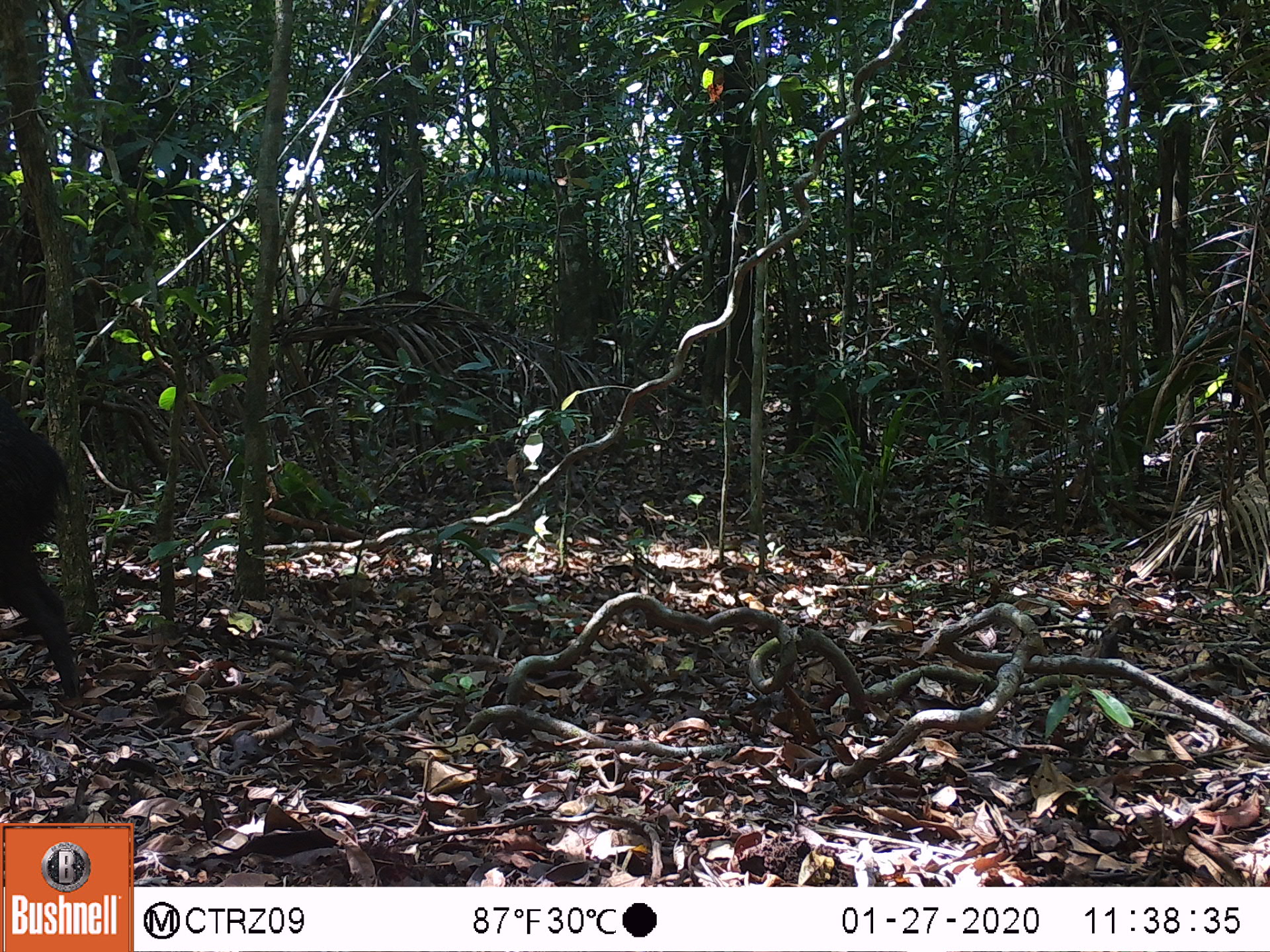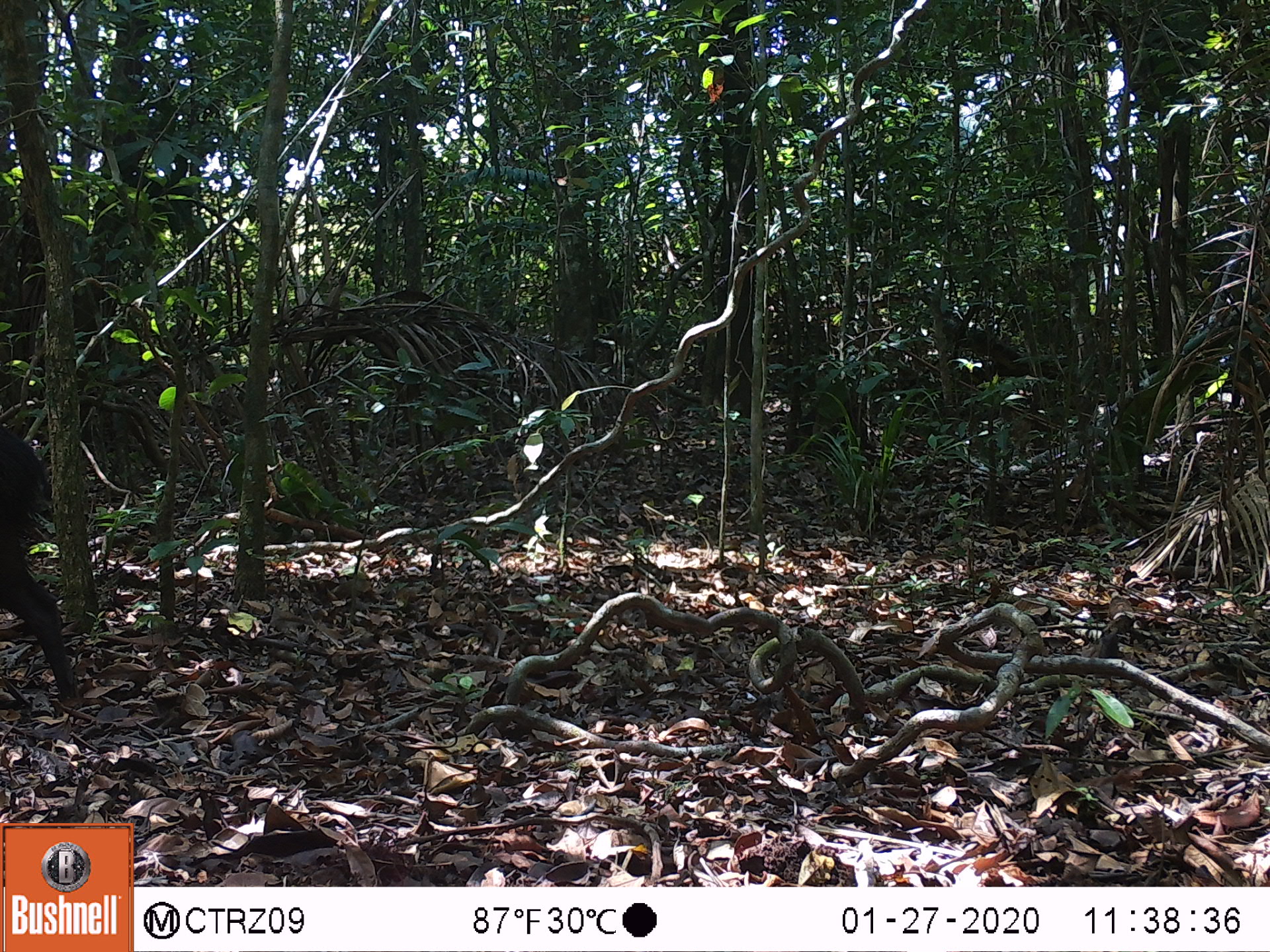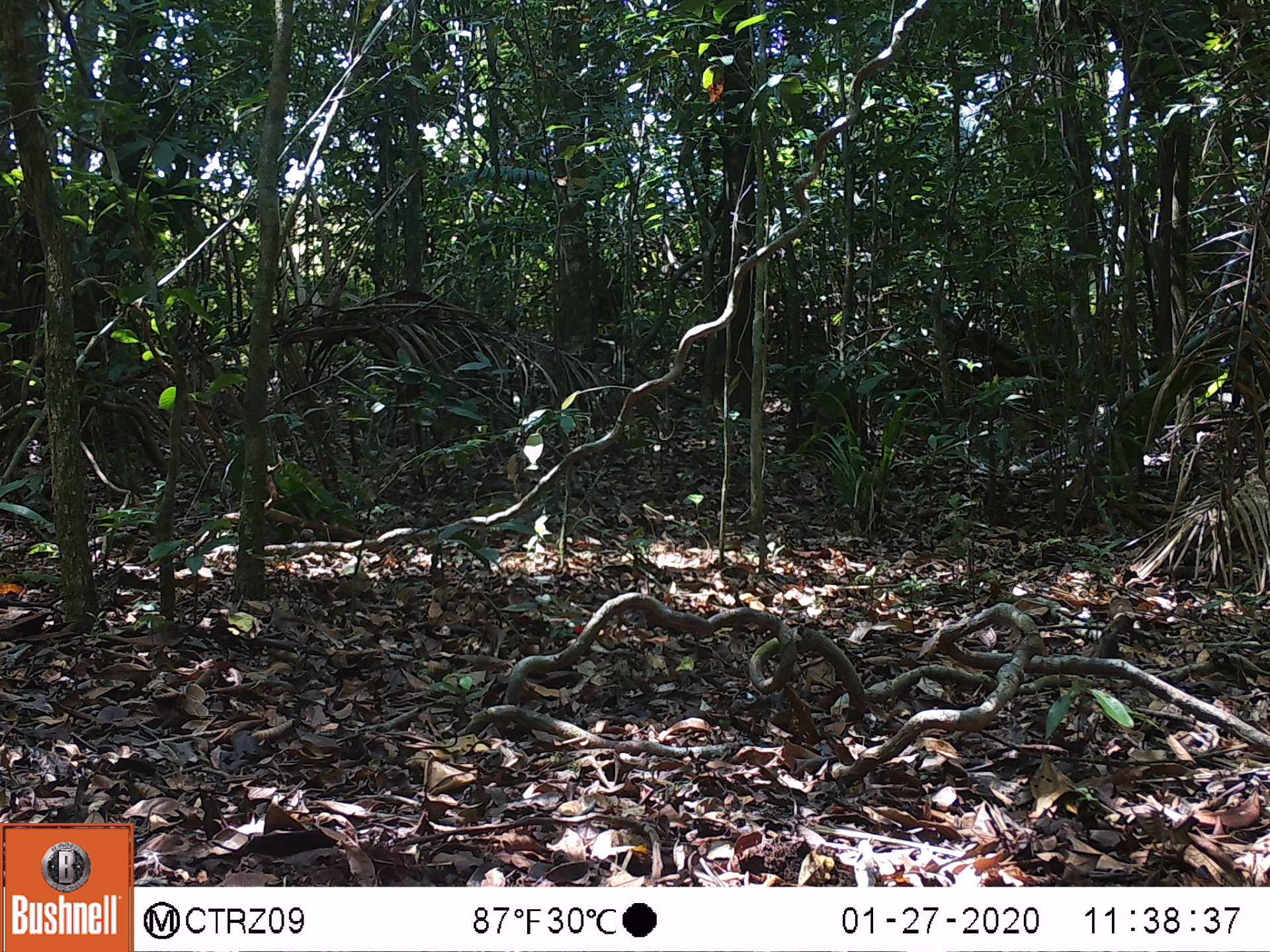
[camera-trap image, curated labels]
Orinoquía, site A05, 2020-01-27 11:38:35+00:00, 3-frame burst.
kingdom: Animalia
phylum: Chordata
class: Mammalia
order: Artiodactyla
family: Tayassuidae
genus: Pecari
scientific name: Pecari tajacu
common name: collared peccary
Collared peccary (Pecari tajacu).